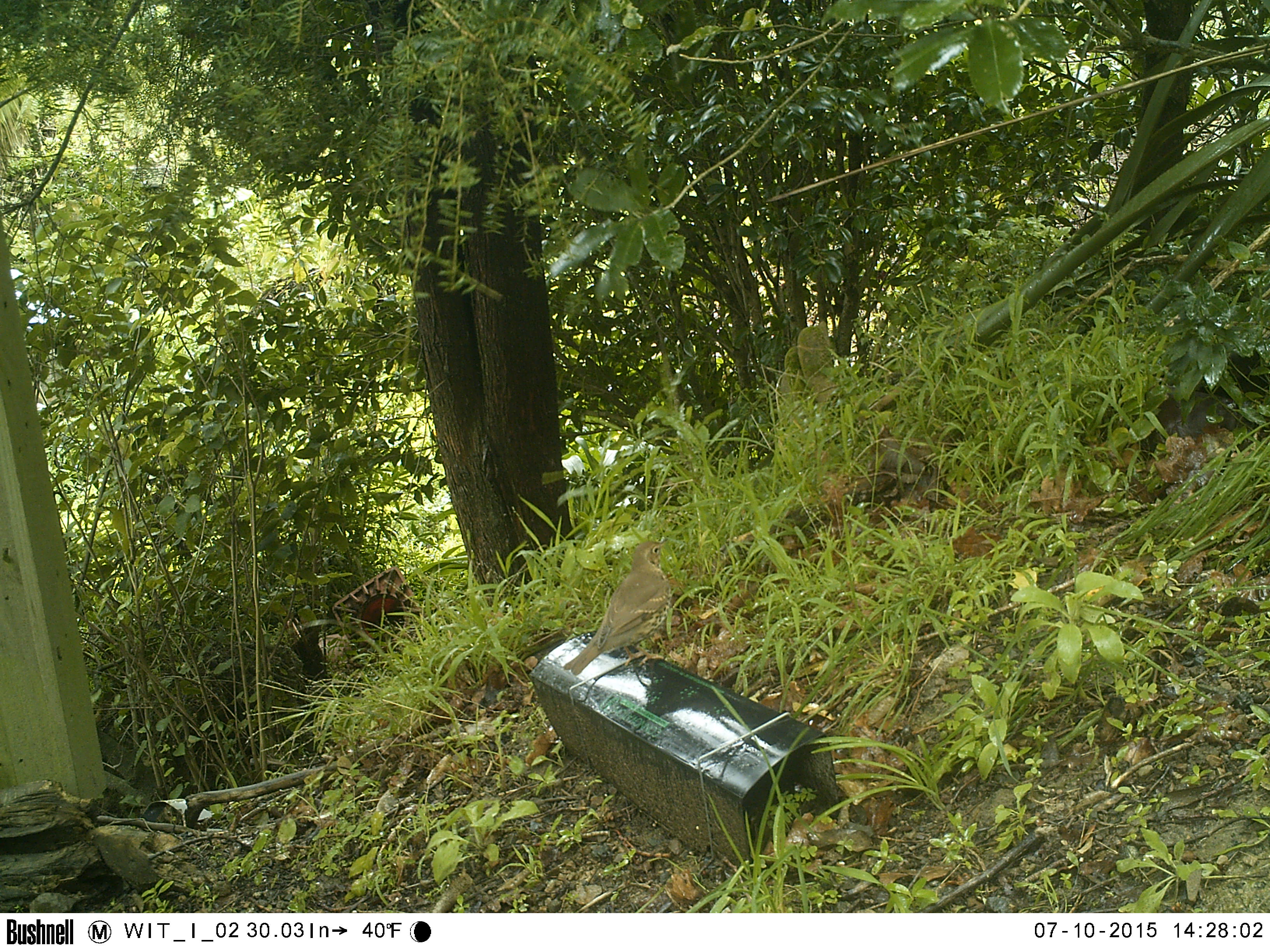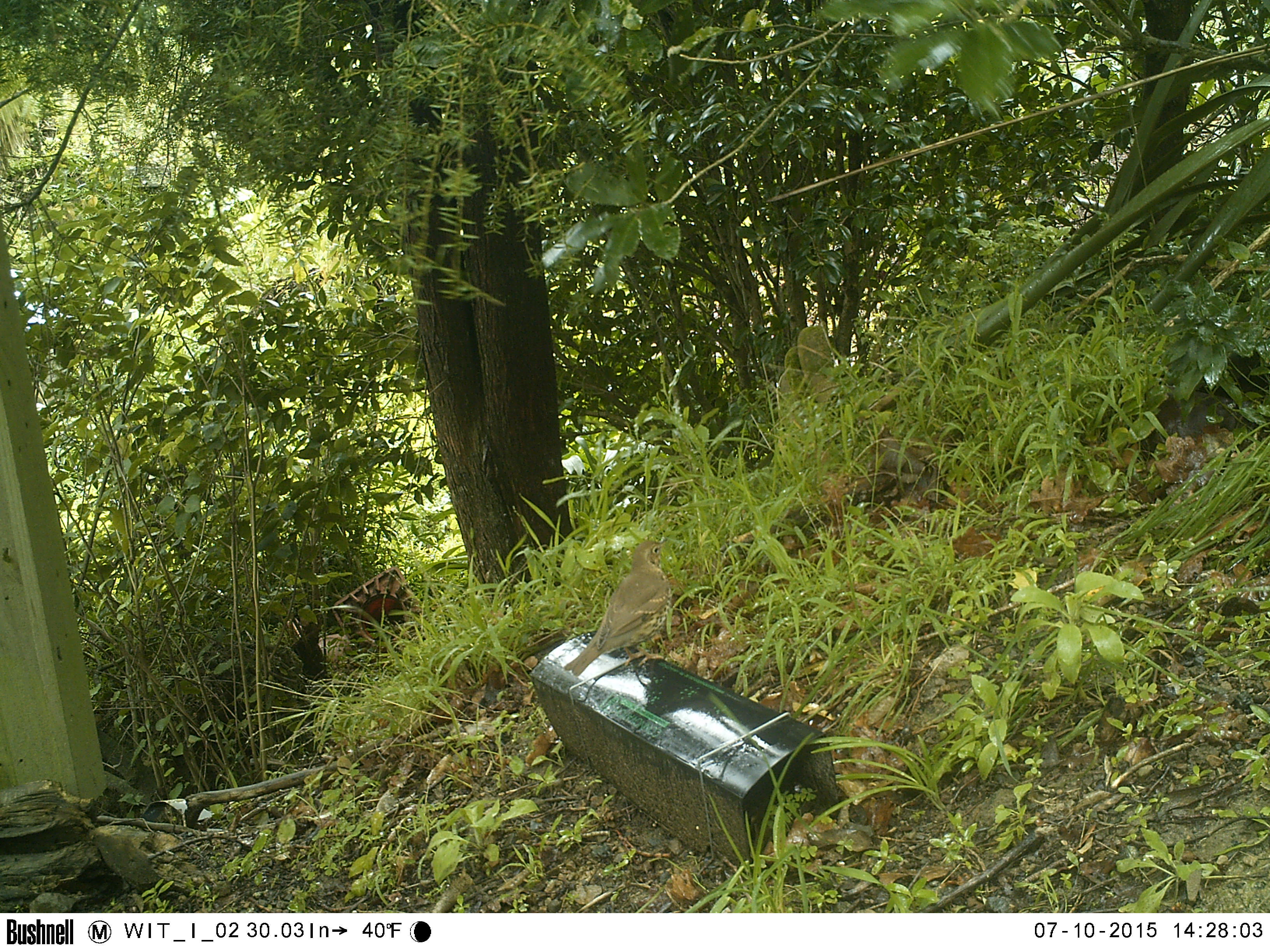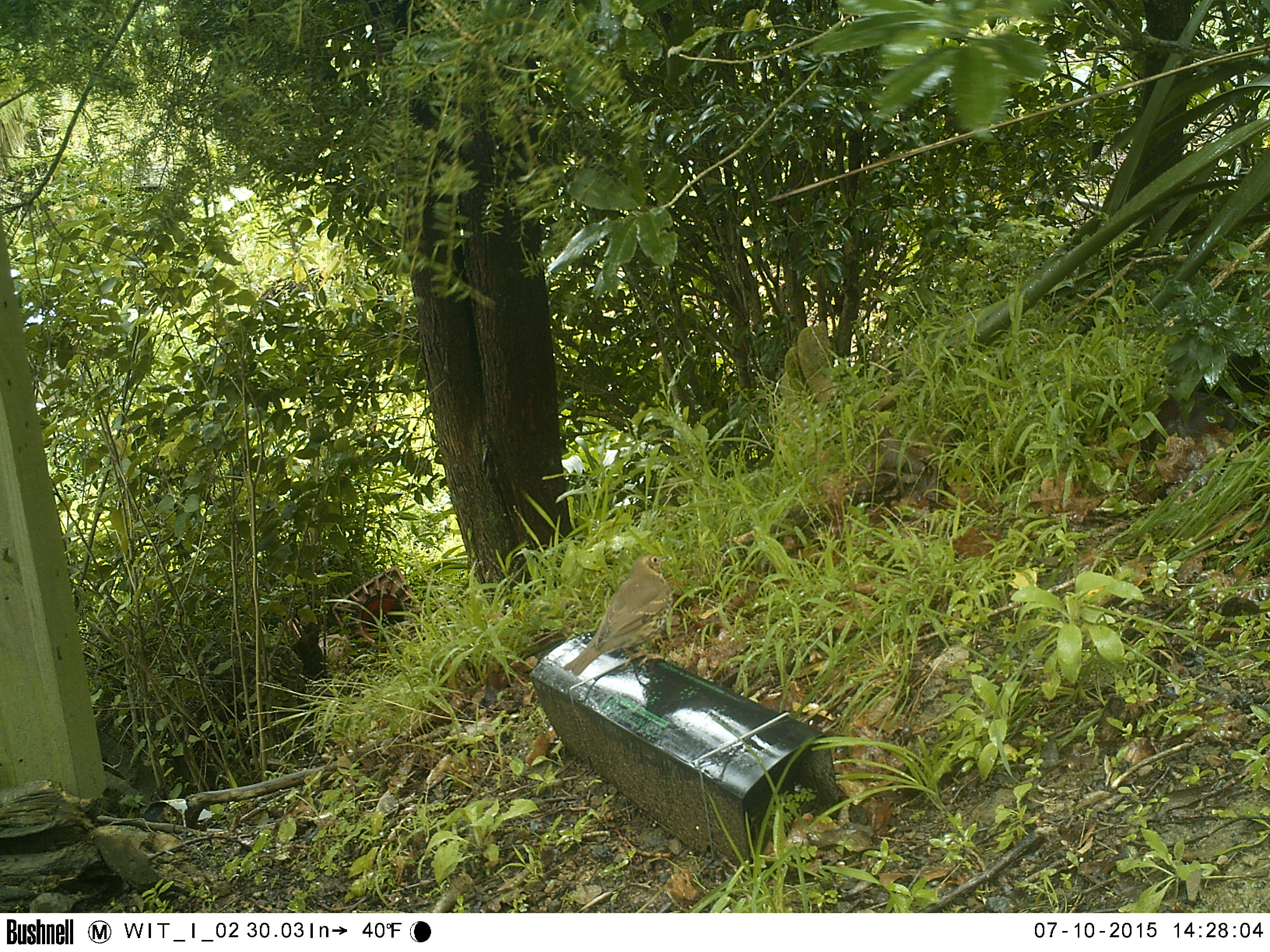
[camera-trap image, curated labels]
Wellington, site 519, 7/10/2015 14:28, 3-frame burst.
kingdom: Animalia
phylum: Chordata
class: Aves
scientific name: Aves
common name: bird